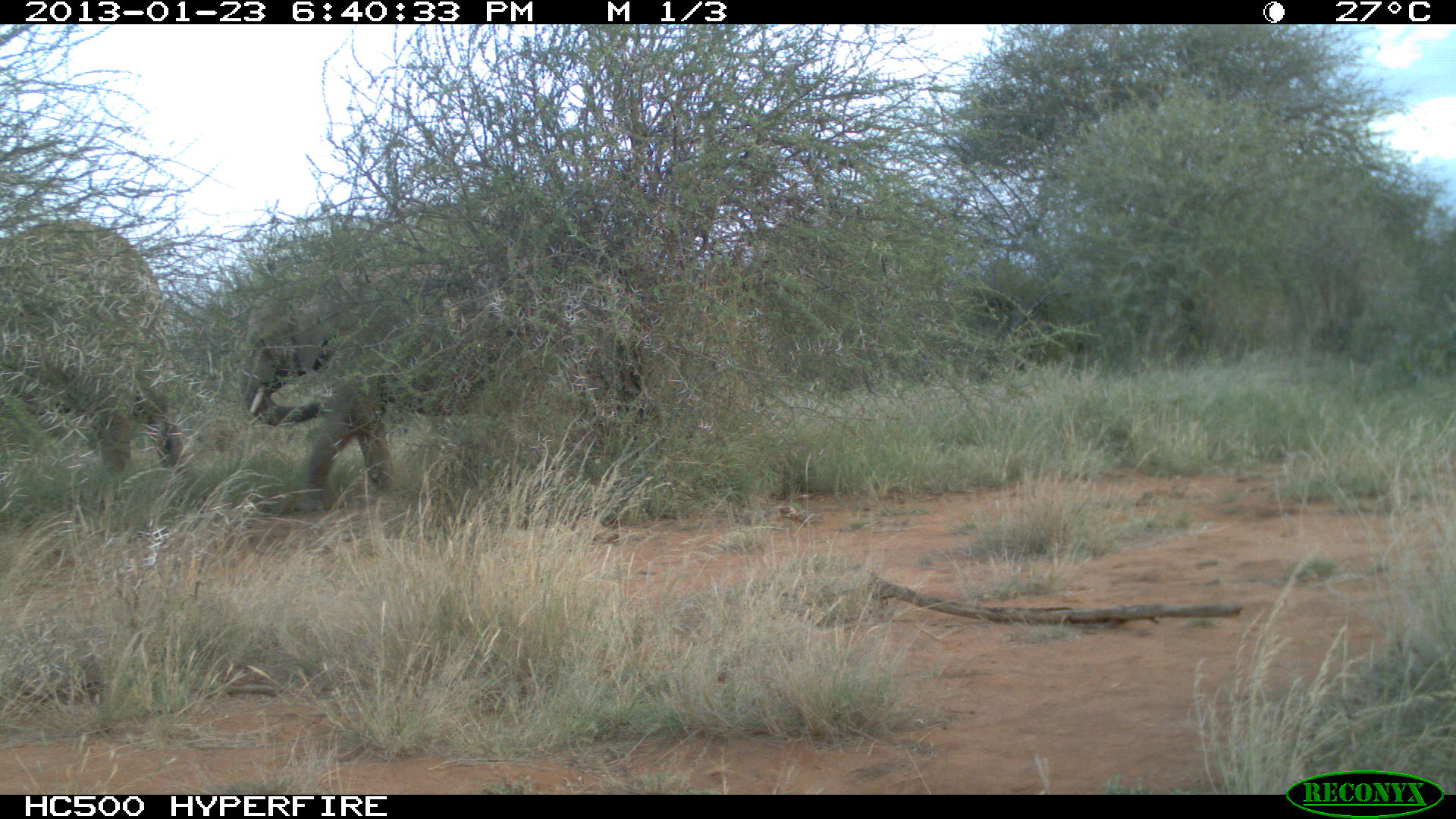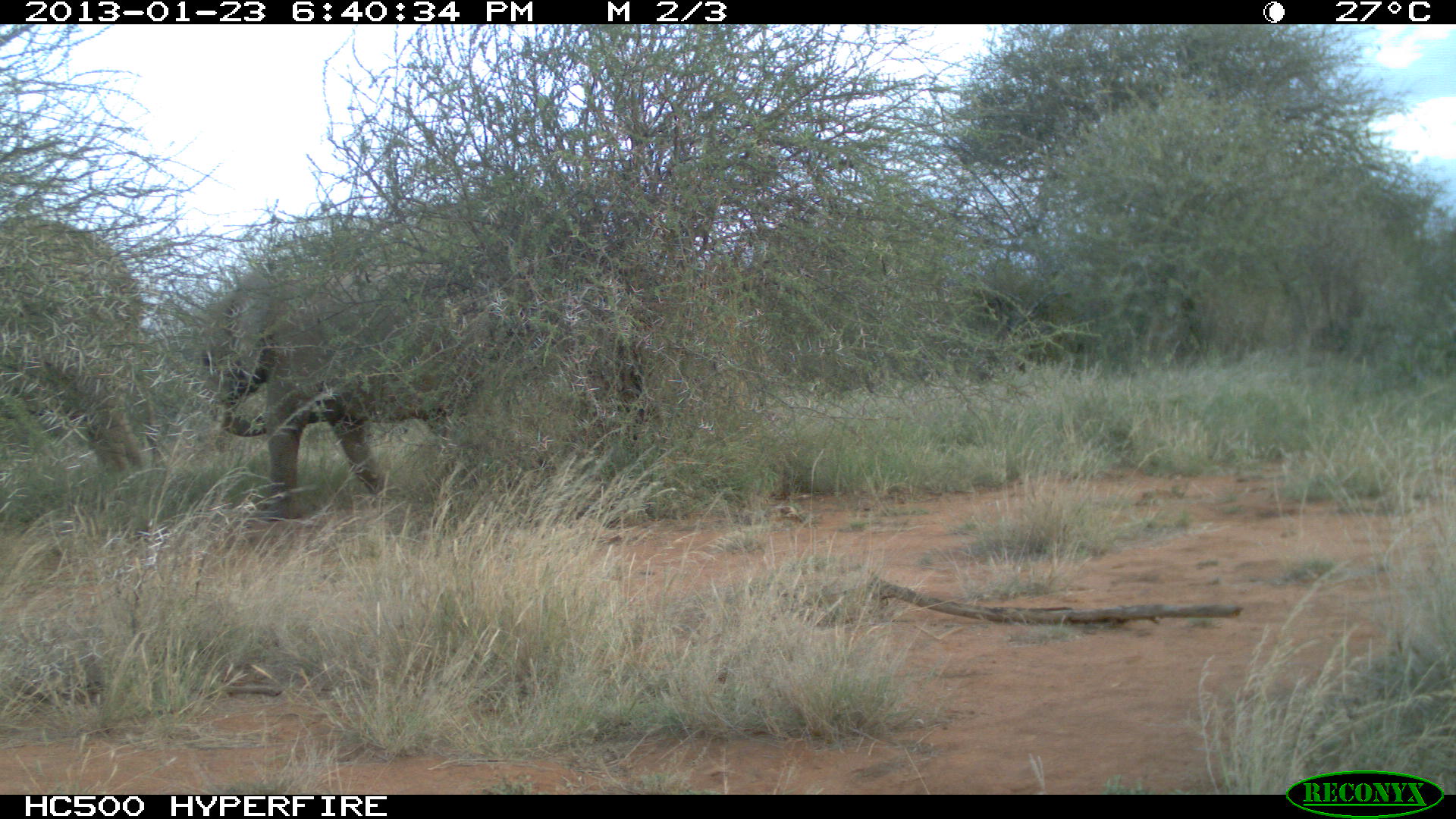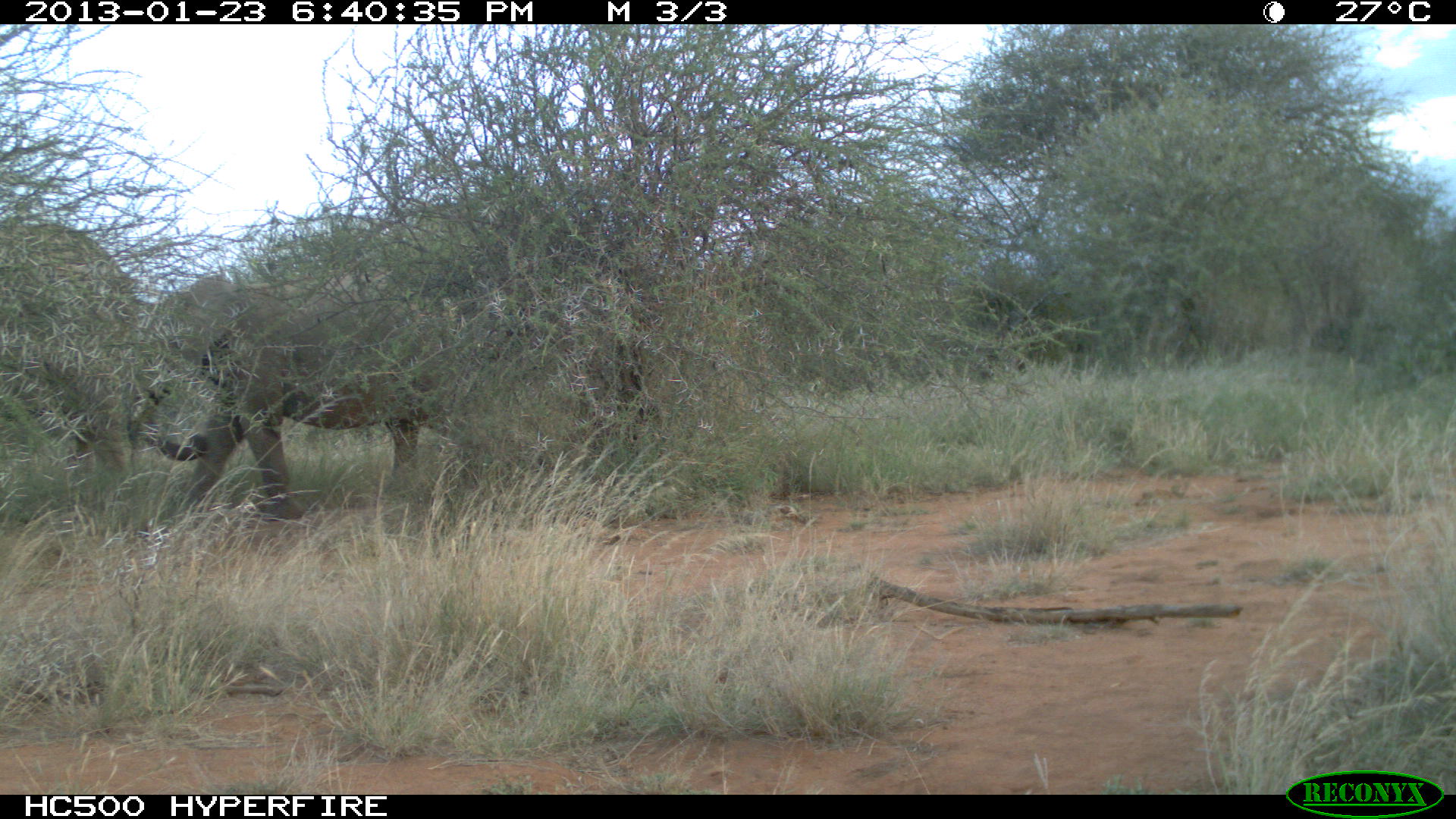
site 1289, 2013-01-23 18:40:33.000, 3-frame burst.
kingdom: Animalia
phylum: Chordata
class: Mammalia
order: Proboscidea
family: Elephantidae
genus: Loxodonta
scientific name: Loxodonta africana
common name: african bush elephant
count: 2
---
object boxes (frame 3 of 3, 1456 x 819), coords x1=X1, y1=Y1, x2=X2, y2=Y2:
loxodonta africana: x1=131, y1=221, x2=576, y2=520; x1=0, y1=214, x2=146, y2=471